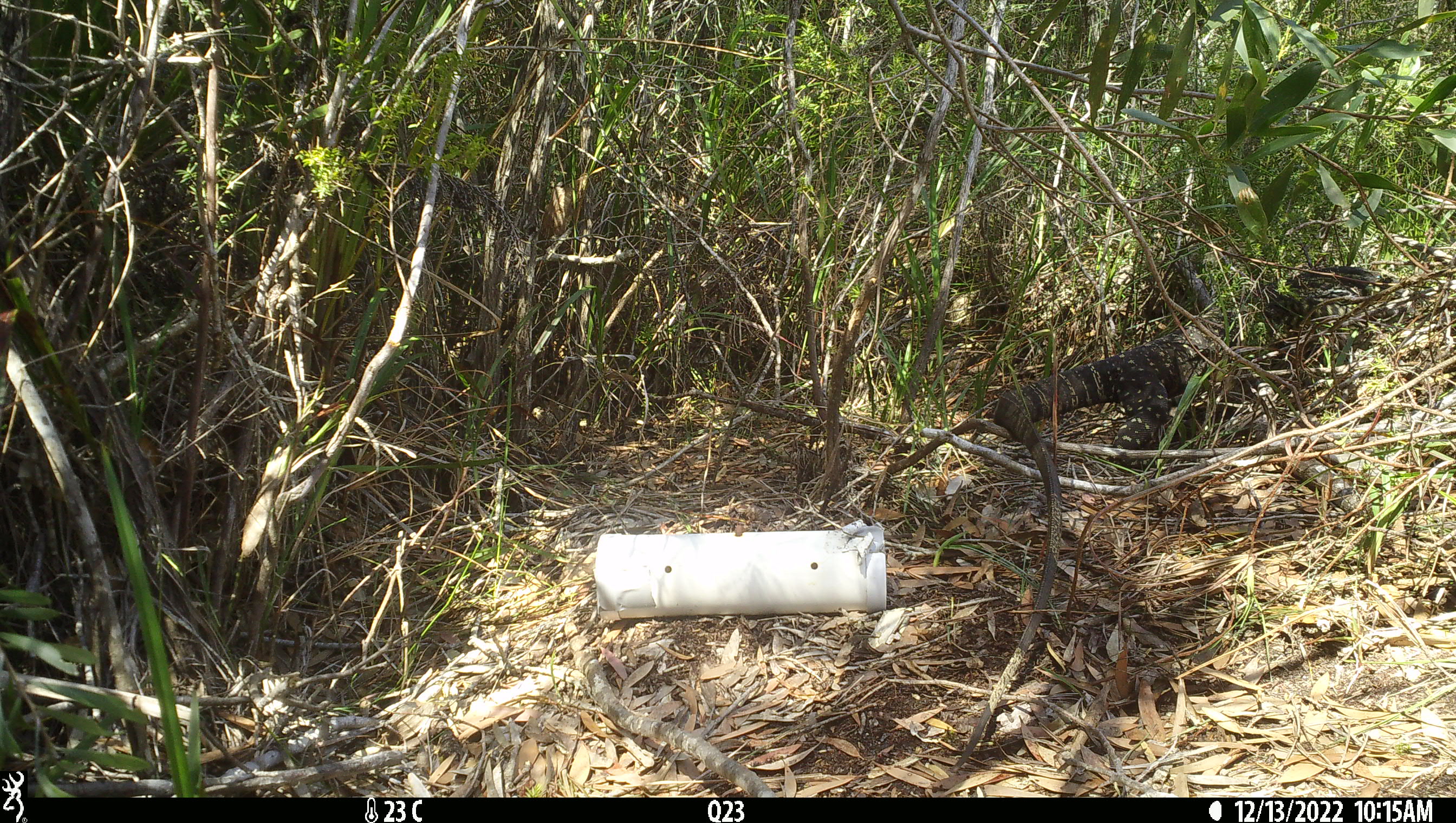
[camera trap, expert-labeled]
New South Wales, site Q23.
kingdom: Animalia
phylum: Chordata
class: Reptilia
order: Squamata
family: Varanidae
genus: Varanus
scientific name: Varanus varius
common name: lace monitor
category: goanna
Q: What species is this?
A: Goanna (lace monitor) (Varanus varius).